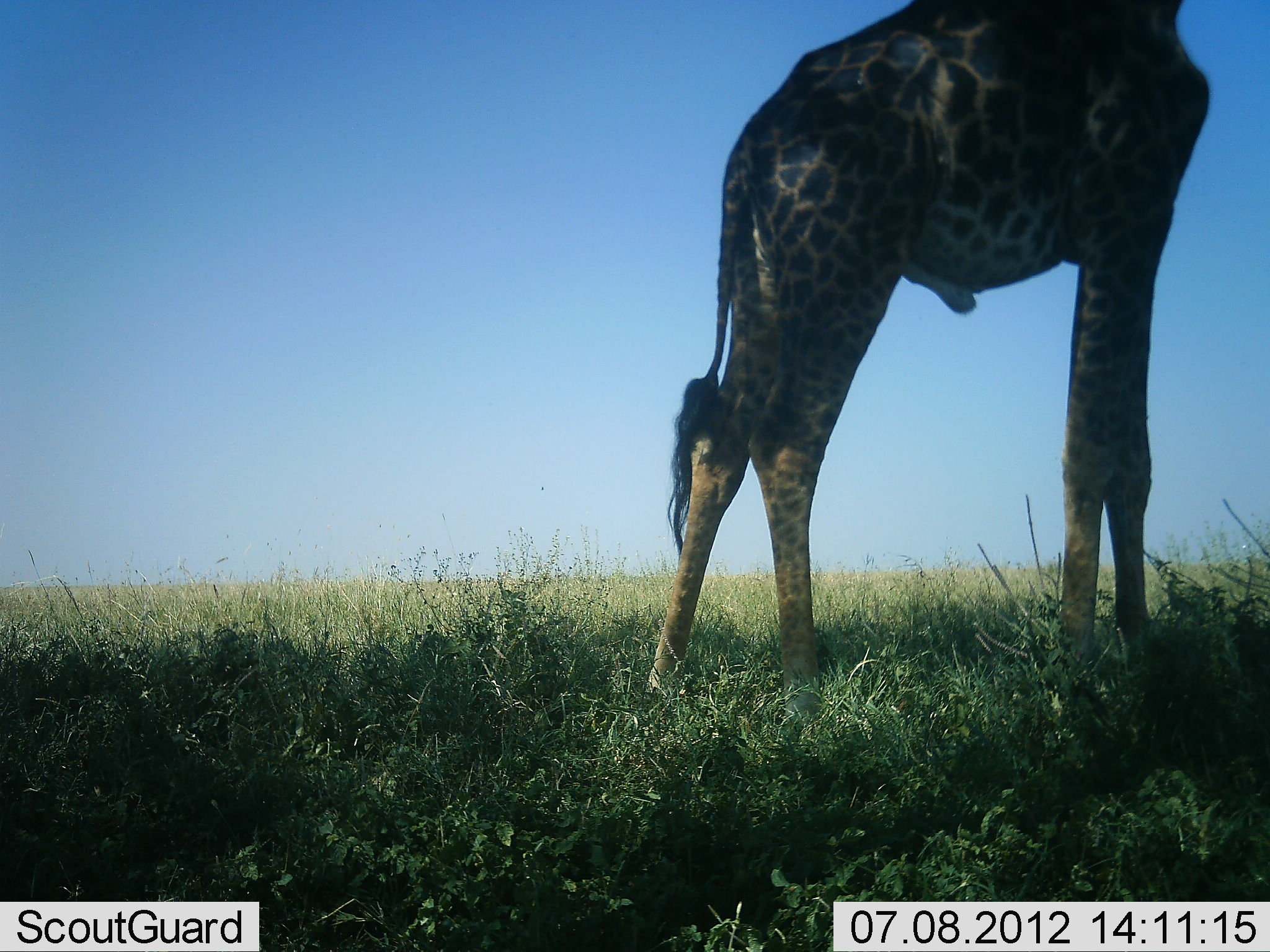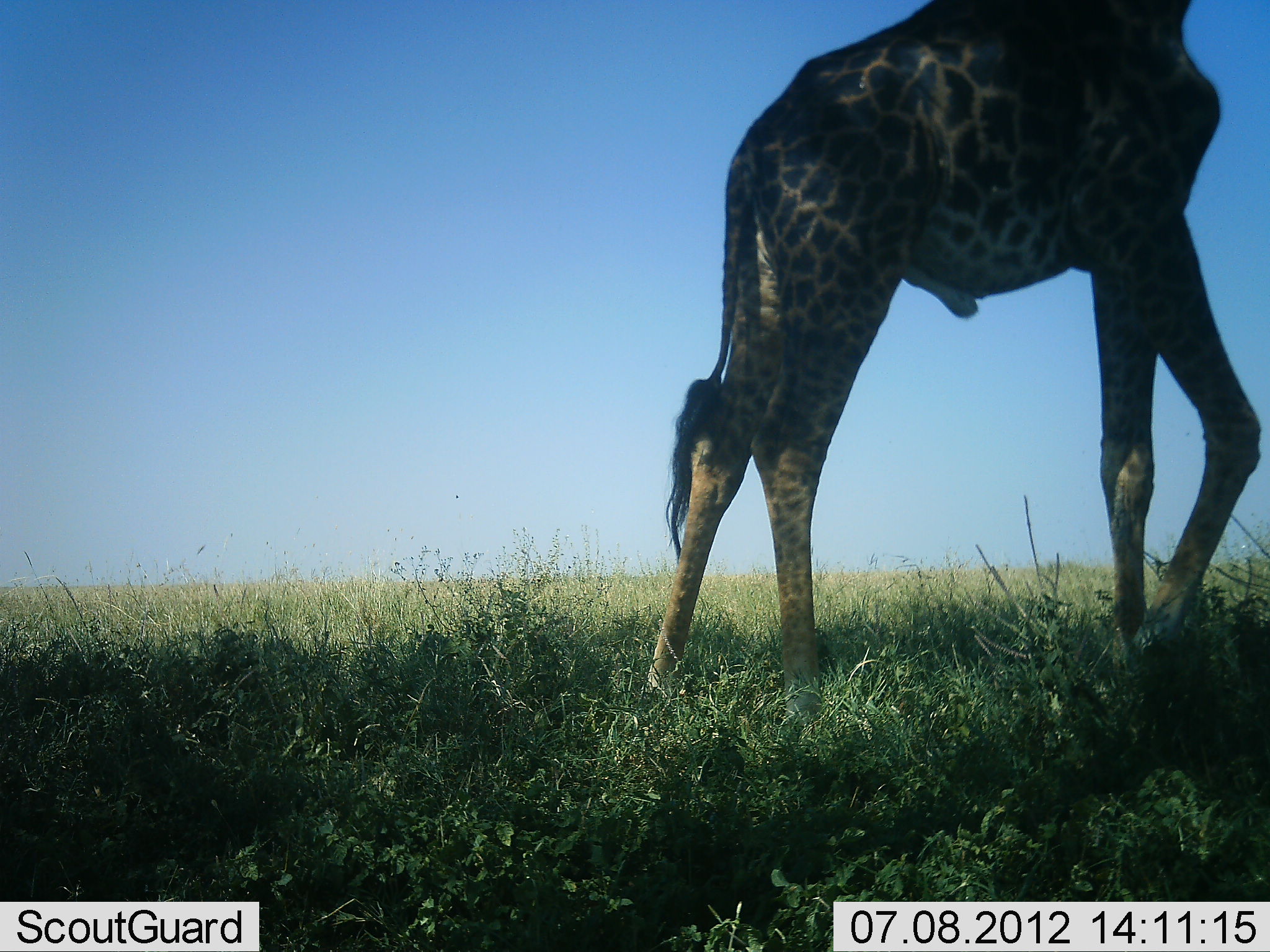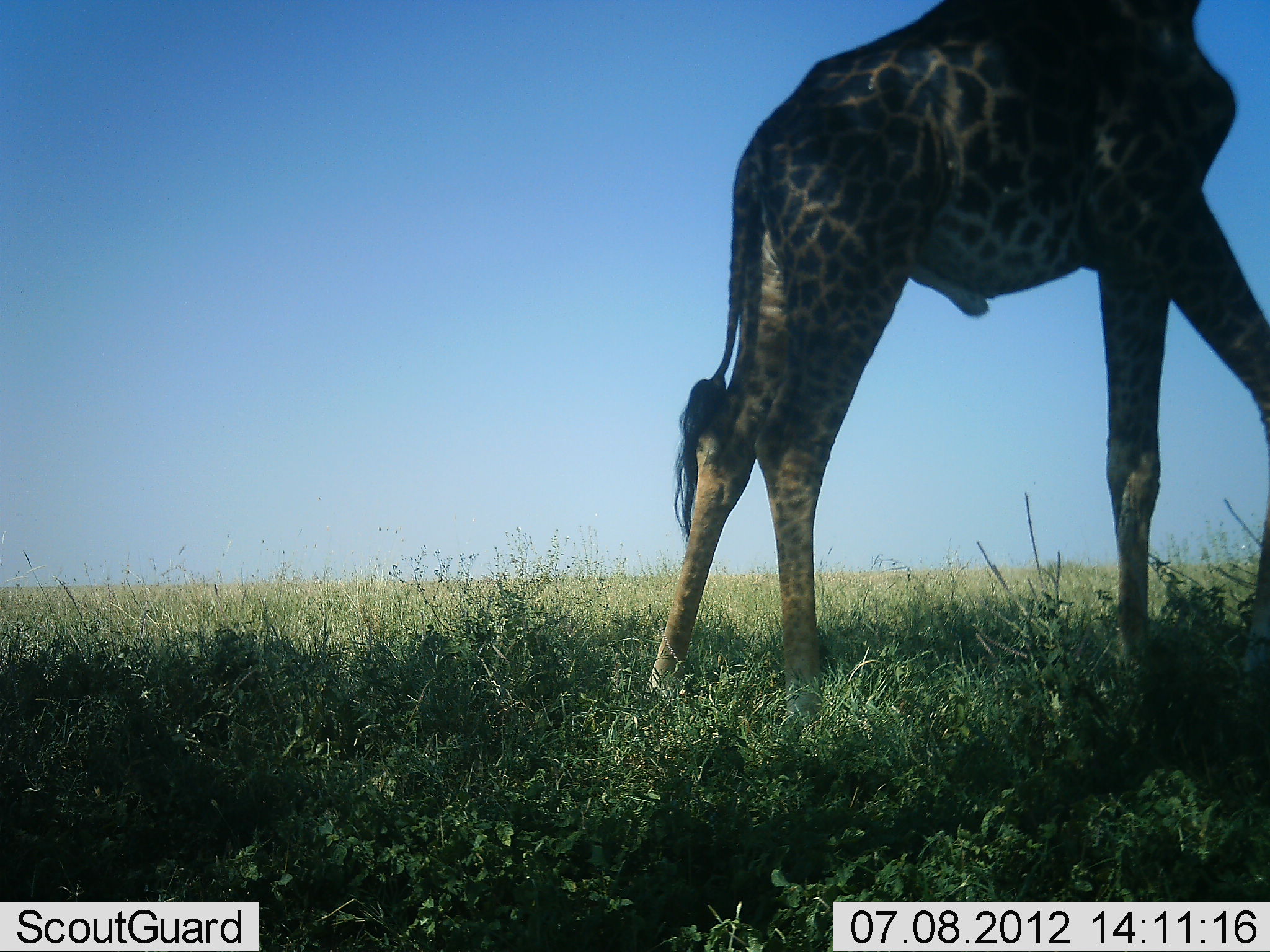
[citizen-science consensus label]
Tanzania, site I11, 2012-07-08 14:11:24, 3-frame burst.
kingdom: Animalia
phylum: Chordata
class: Mammalia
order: Artiodactyla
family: Giraffidae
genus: Giraffa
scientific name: Giraffa camelopardalis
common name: giraffe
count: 1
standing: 50%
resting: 0%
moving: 40%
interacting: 10%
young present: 0%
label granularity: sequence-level